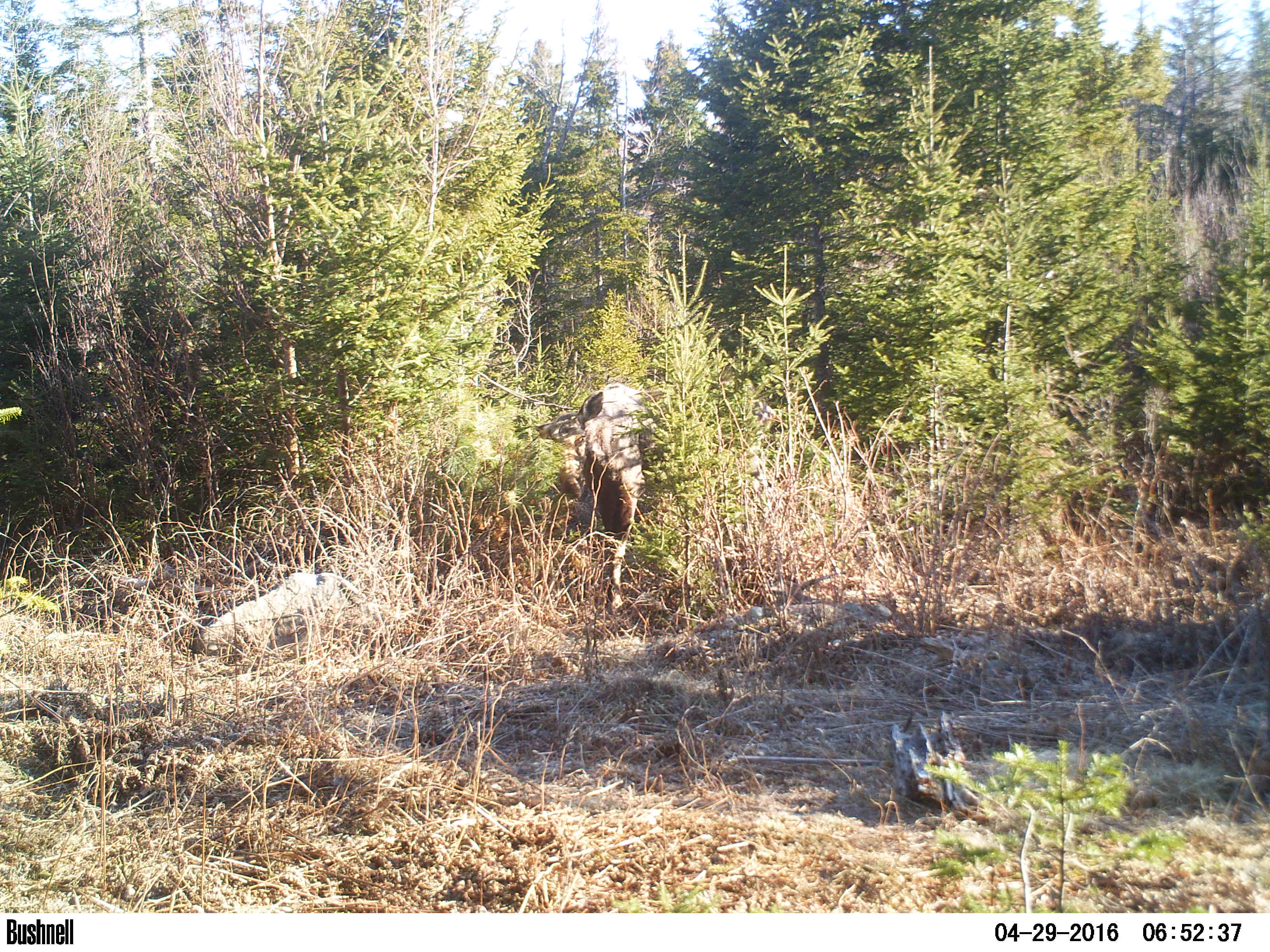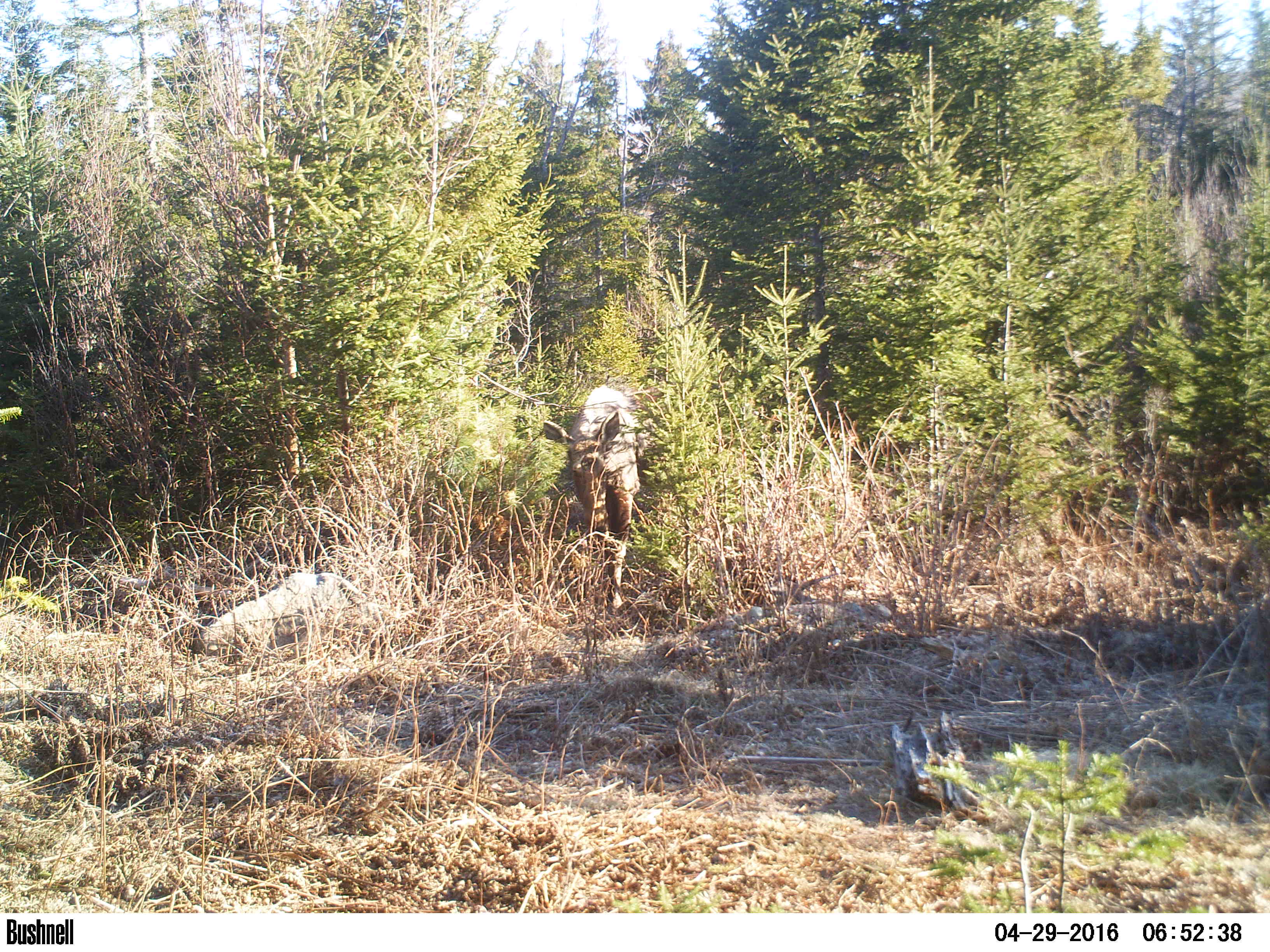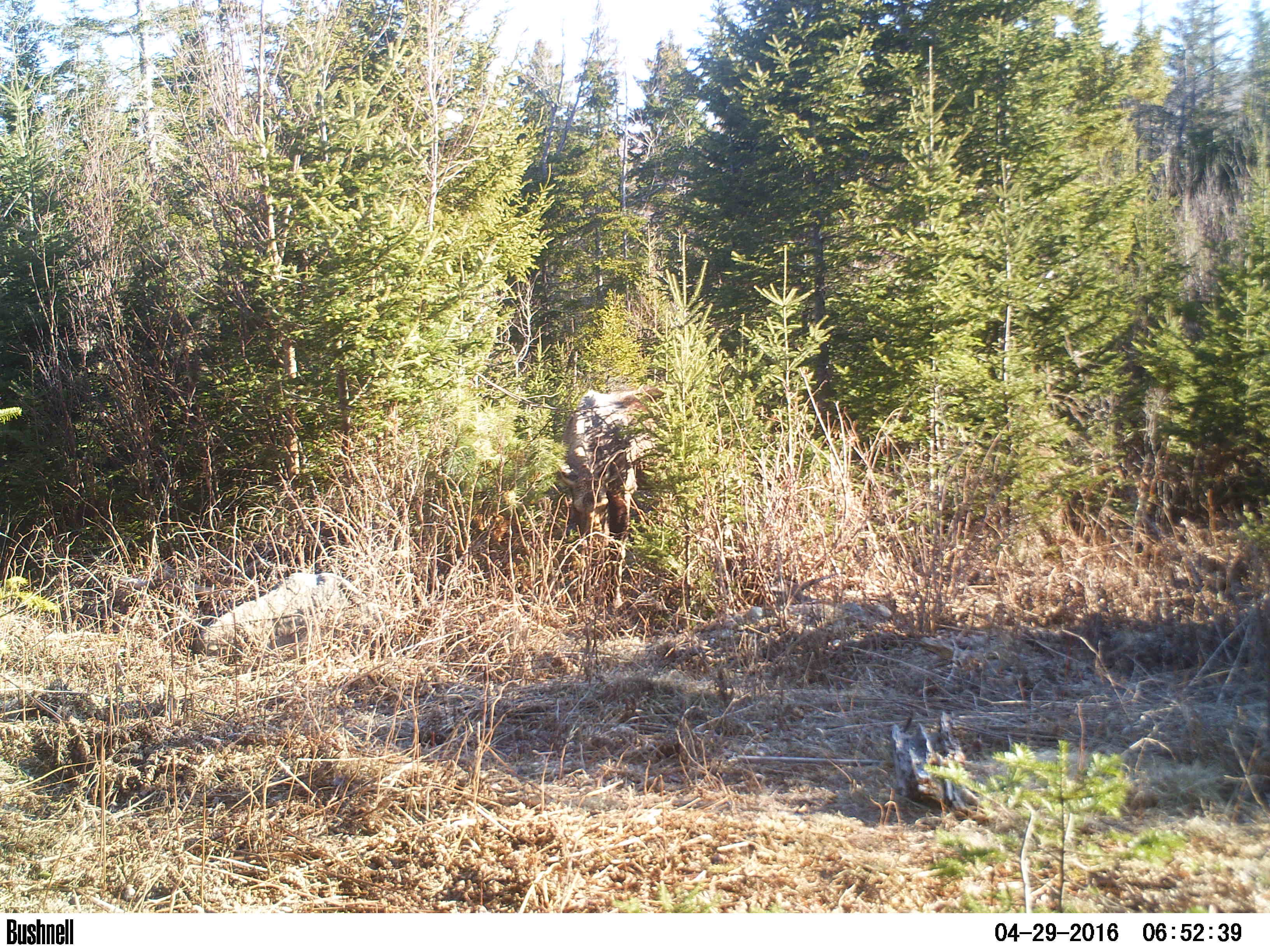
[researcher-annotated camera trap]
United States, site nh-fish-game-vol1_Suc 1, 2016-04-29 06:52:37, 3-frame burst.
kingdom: Animalia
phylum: Chordata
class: Mammalia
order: Artiodactyla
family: Cervidae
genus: Alces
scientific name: Alces alces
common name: moose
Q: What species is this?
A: Moose (Alces alces).